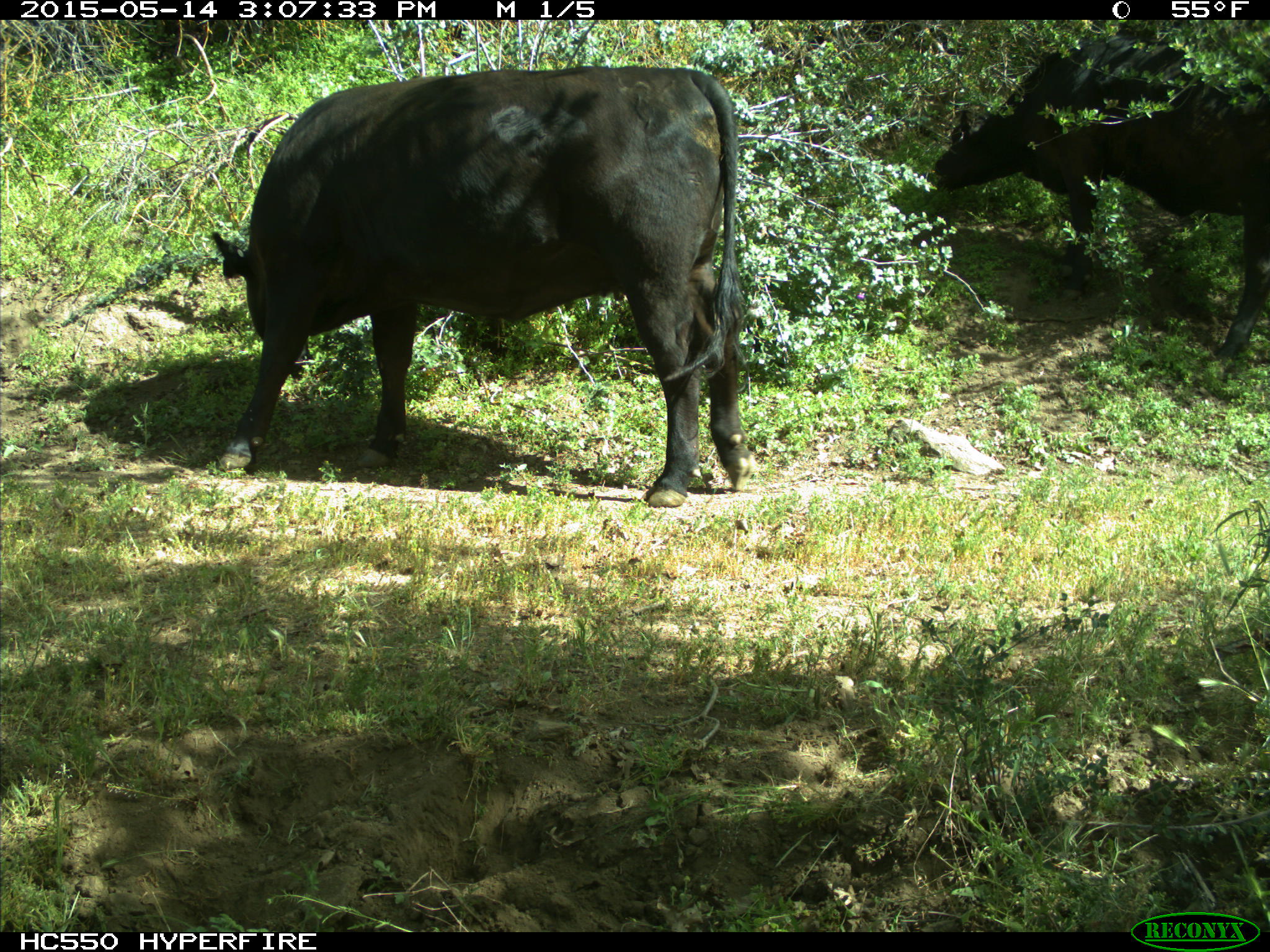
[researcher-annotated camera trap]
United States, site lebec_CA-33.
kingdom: Animalia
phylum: Chordata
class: Mammalia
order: Artiodactyla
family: Bovidae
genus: Bos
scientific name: Bos taurus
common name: domestic cow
Bos taurus (domestic cow).